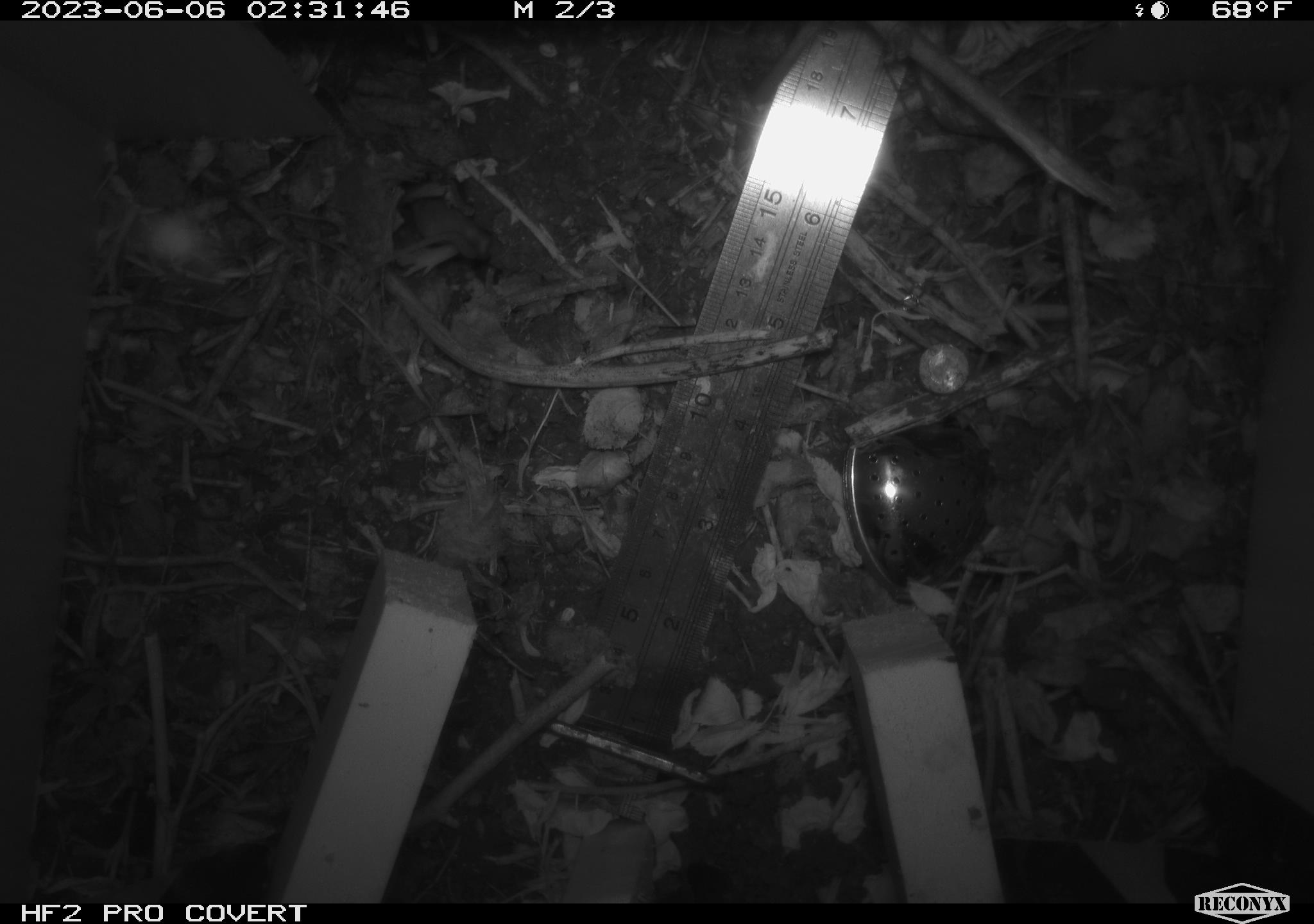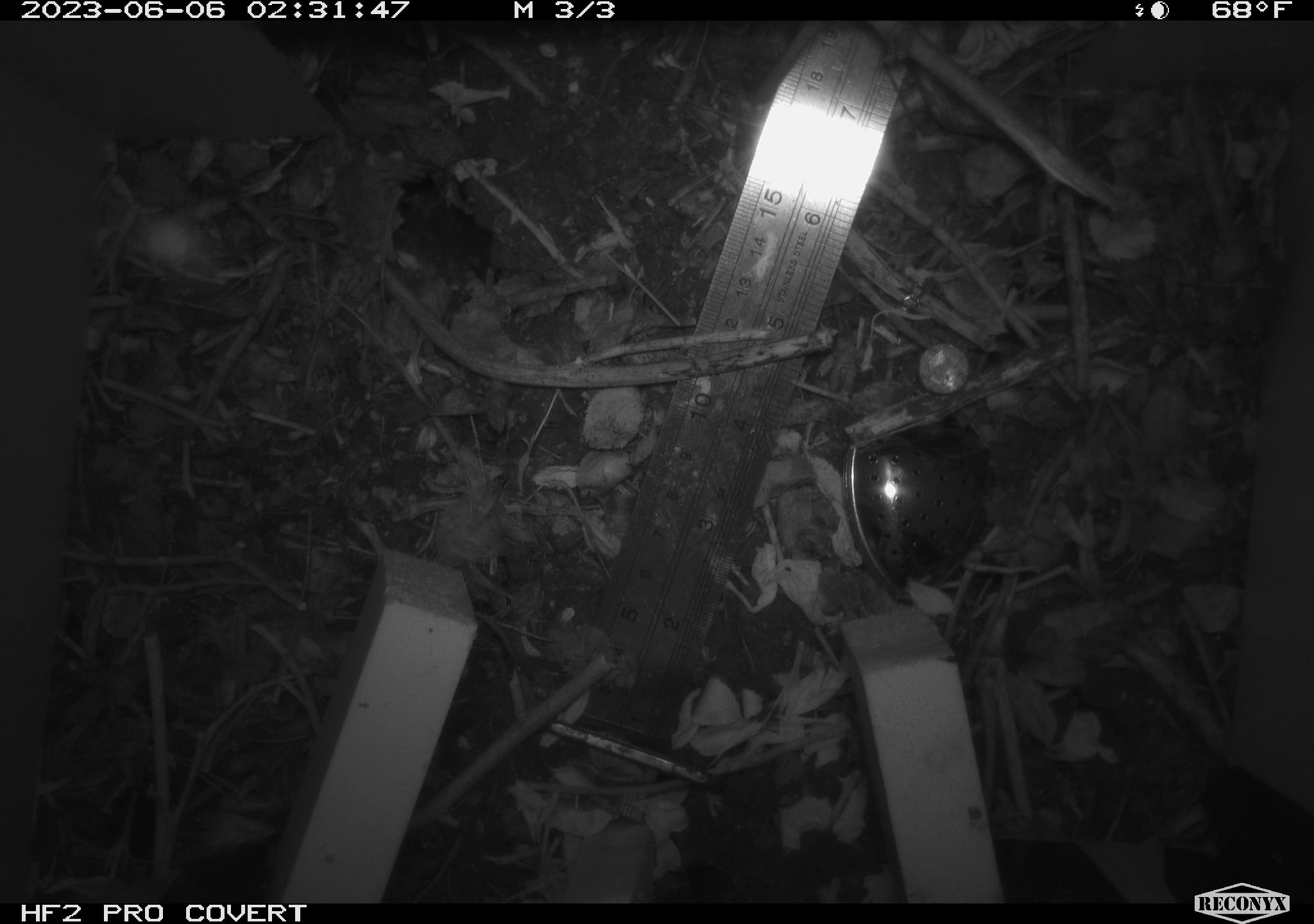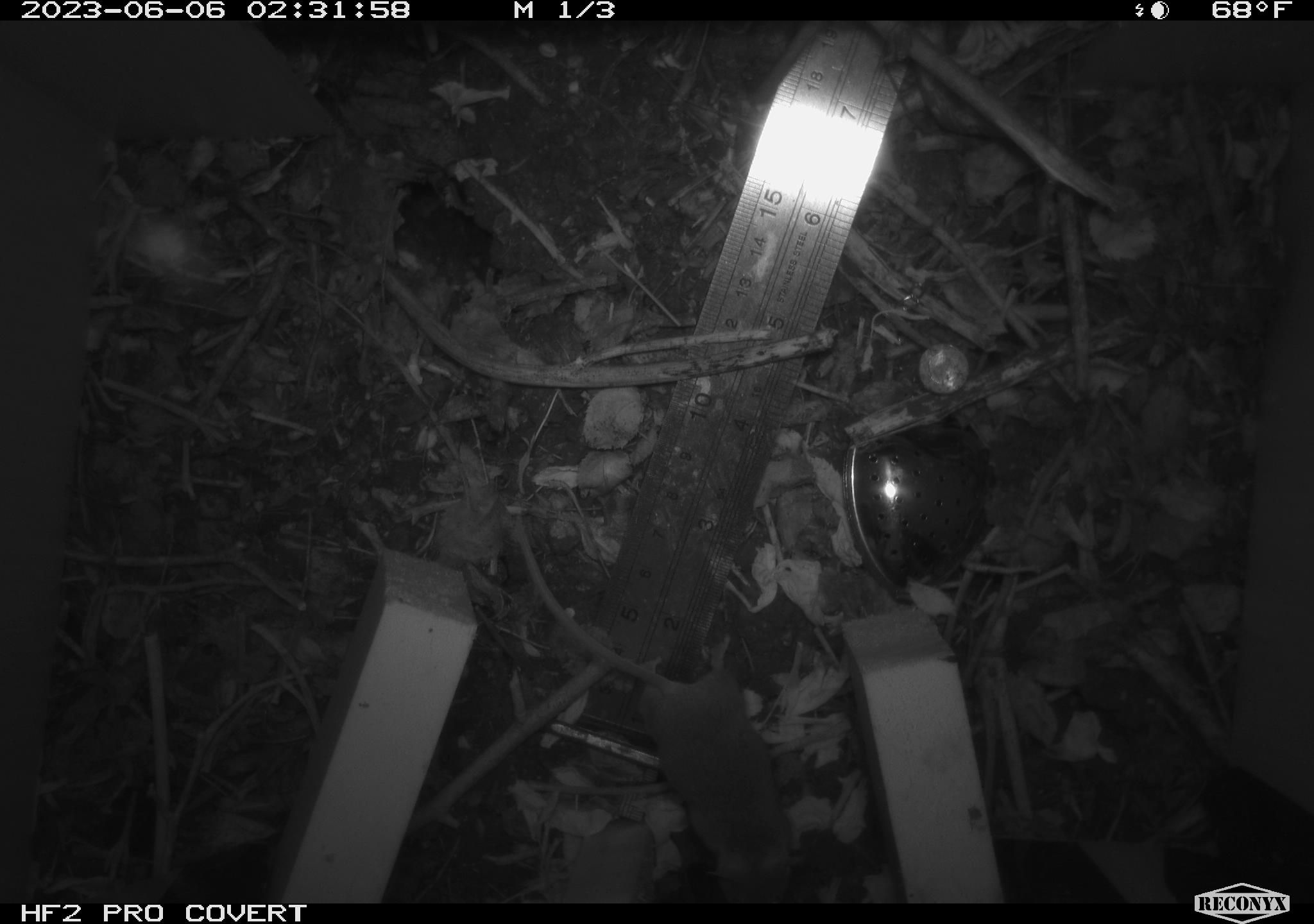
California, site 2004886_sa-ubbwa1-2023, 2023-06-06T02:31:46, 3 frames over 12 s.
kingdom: Animalia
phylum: Chordata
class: Mammalia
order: Rodentia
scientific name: Rodentia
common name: rodent